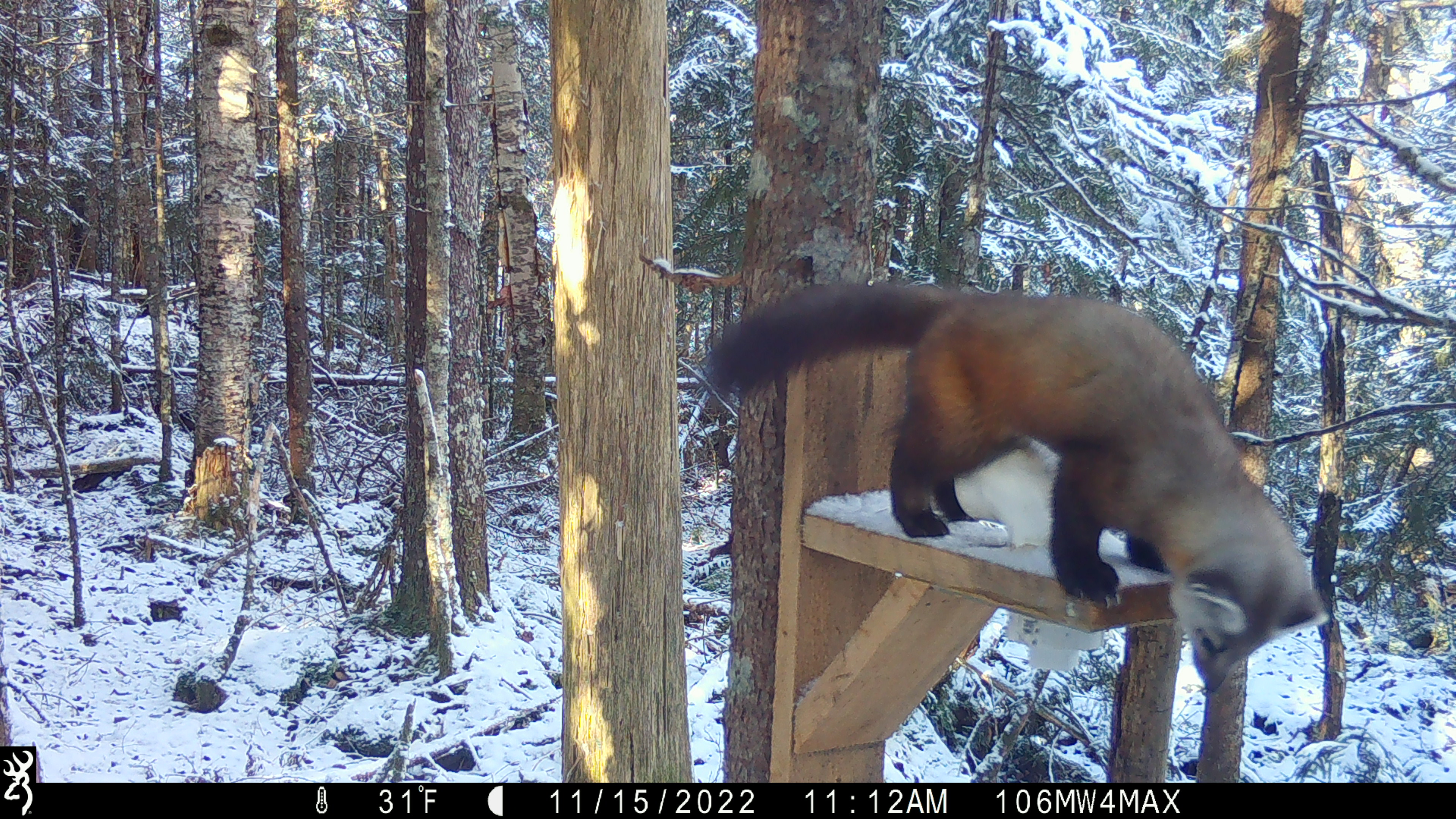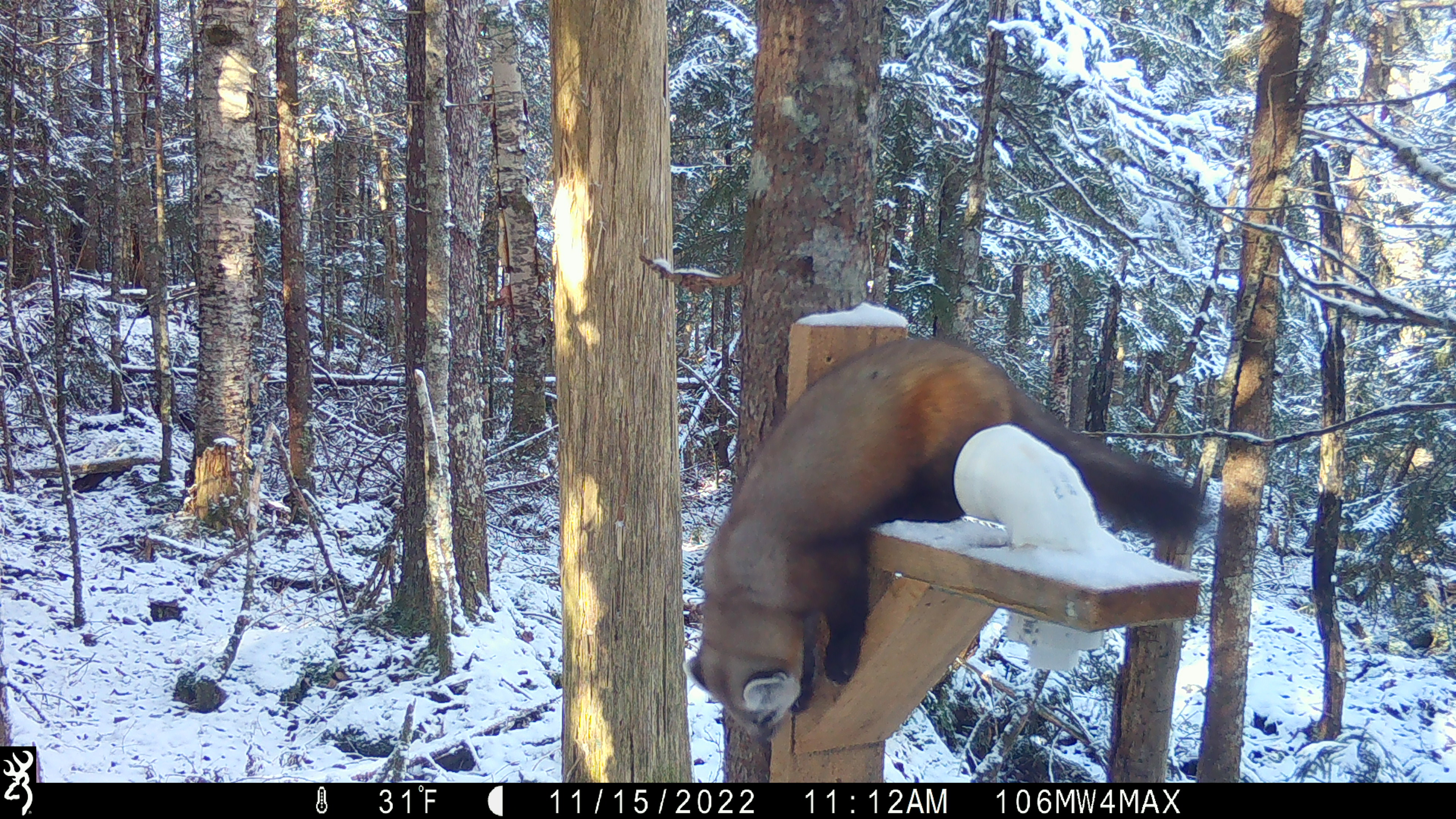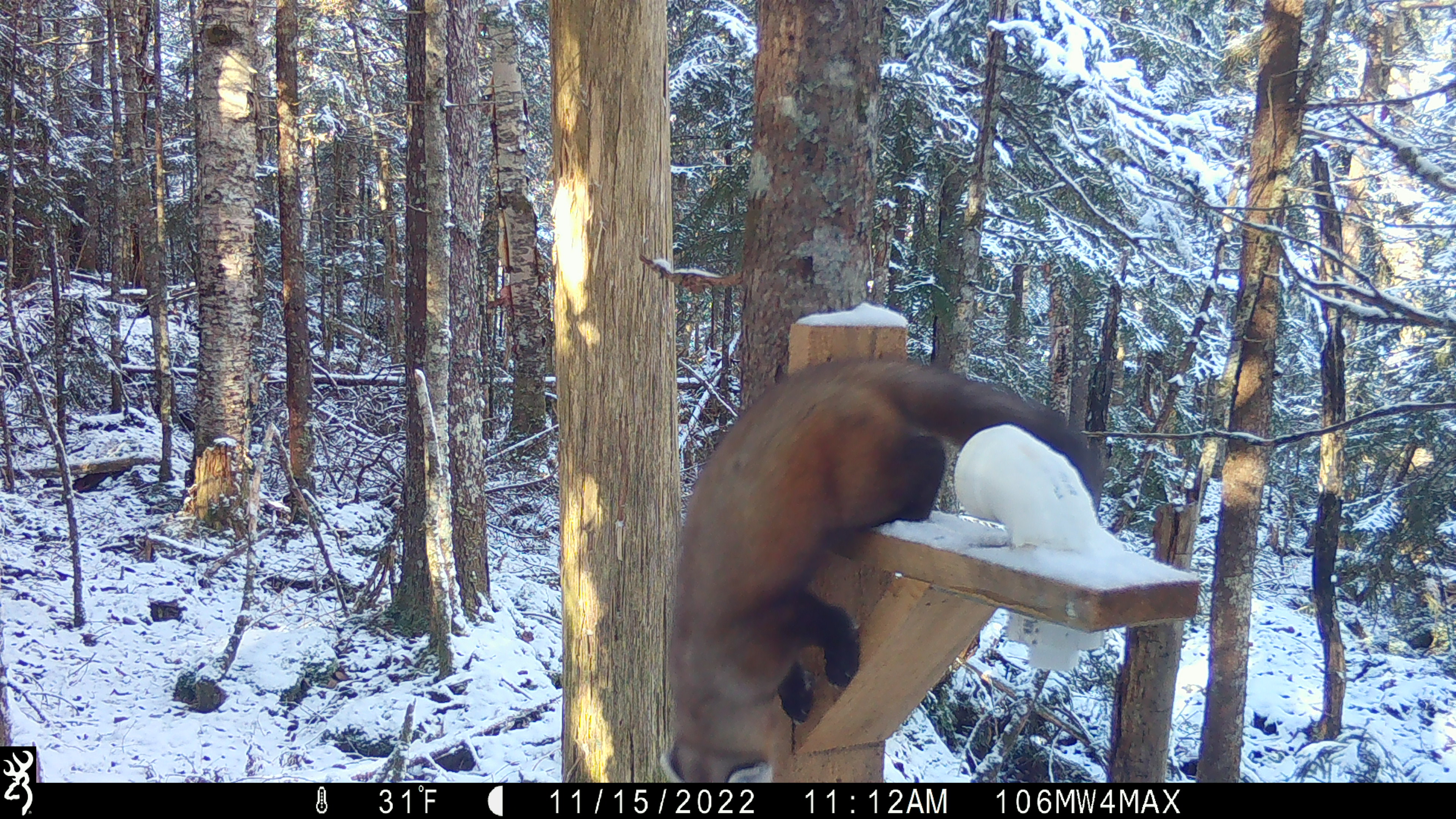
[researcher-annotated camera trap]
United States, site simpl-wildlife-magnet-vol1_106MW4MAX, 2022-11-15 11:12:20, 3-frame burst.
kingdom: Animalia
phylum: Chordata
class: Mammalia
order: Carnivora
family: Mustelidae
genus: Martes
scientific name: Martes americana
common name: american marten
American marten (Martes americana).